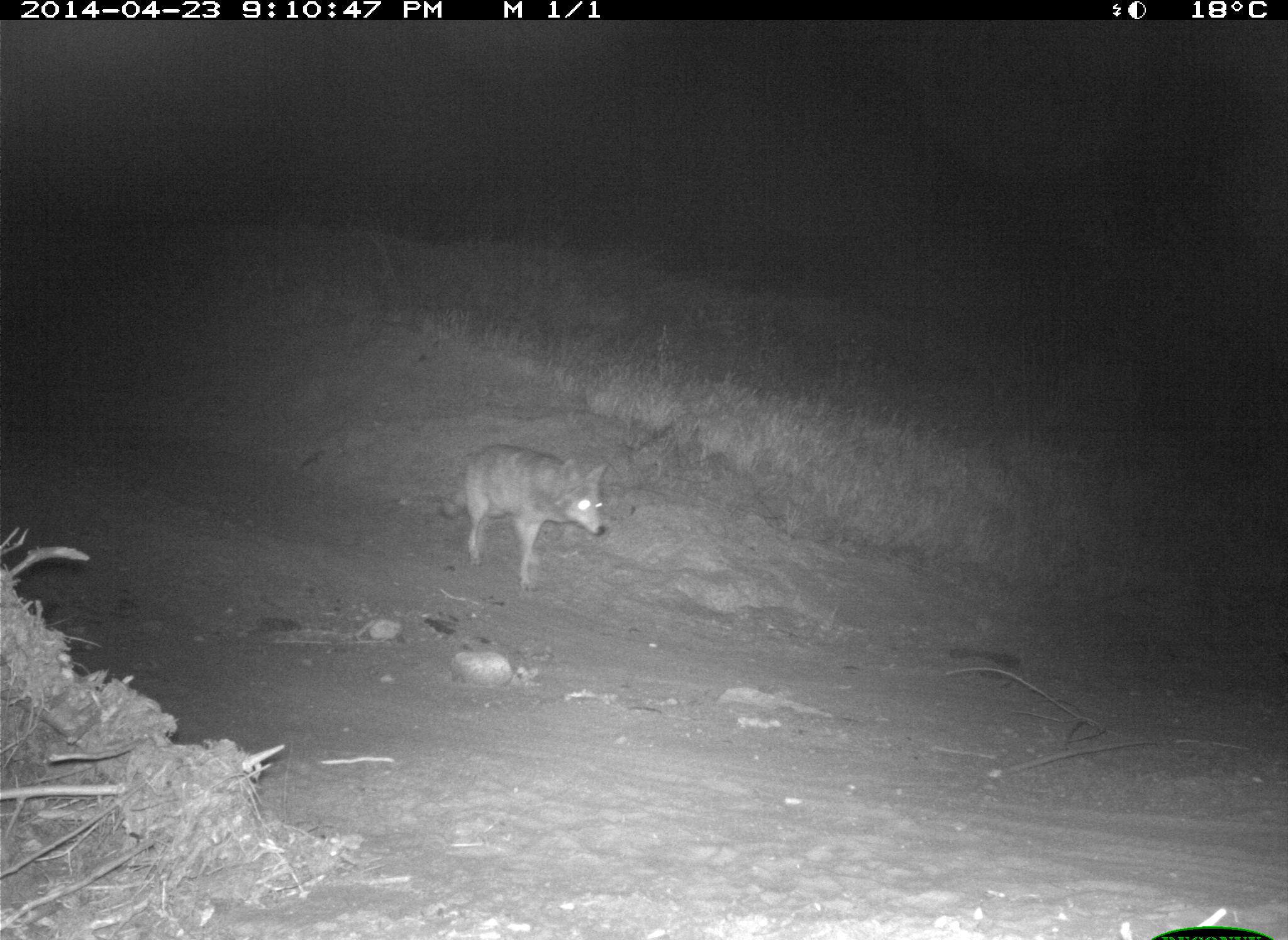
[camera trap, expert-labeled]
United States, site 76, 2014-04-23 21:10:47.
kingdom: Animalia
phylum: Chordata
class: Mammalia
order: Carnivora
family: Canidae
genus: Canis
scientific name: Canis latrans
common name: coyote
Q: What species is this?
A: Coyote (Canis latrans).